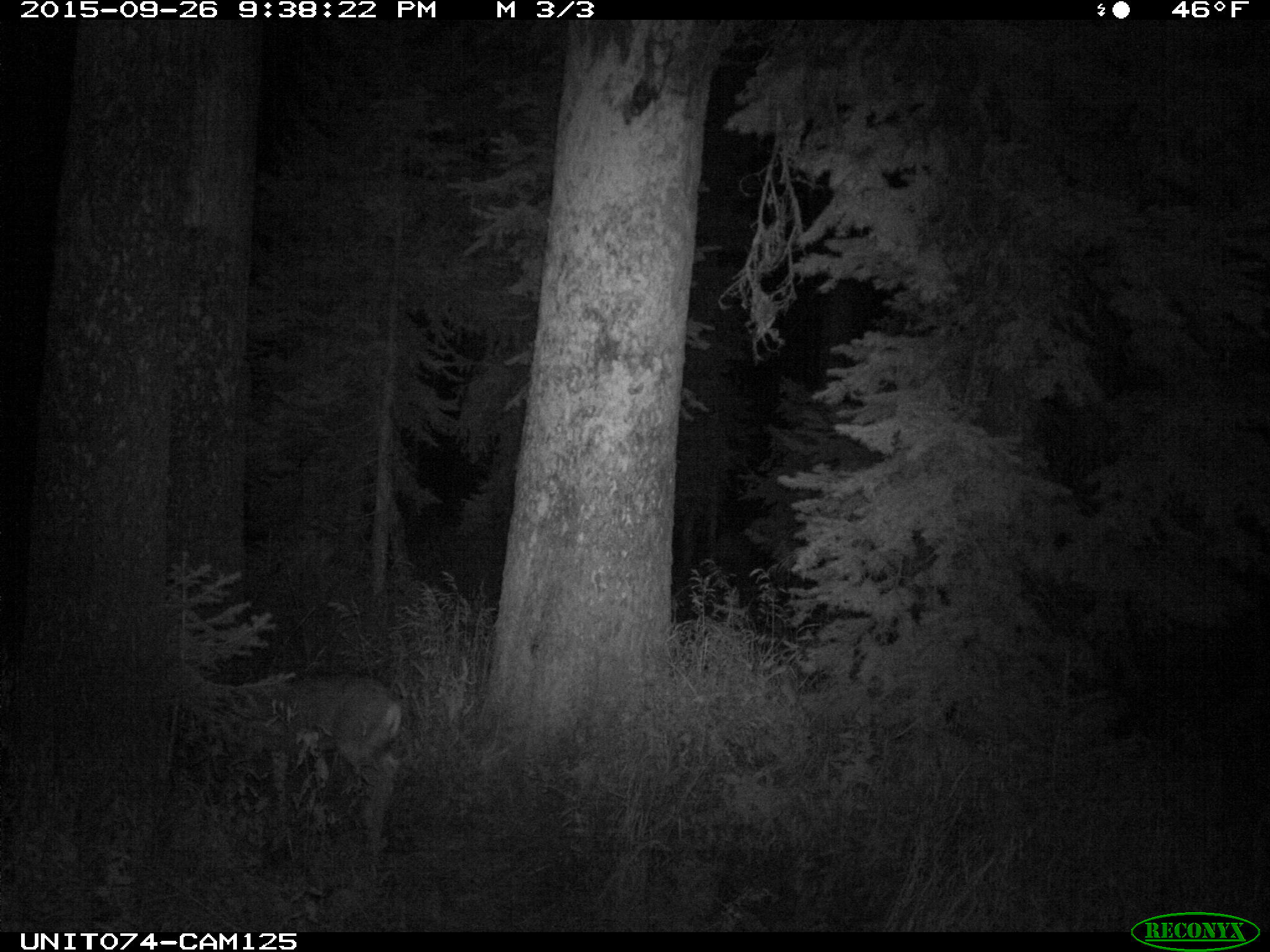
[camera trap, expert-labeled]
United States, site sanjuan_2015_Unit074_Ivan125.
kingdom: Animalia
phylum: Chordata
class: Mammalia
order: Artiodactyla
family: Cervidae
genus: Odocoileus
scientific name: Odocoileus hemionus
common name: mule deer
Odocoileus hemionus (mule deer).